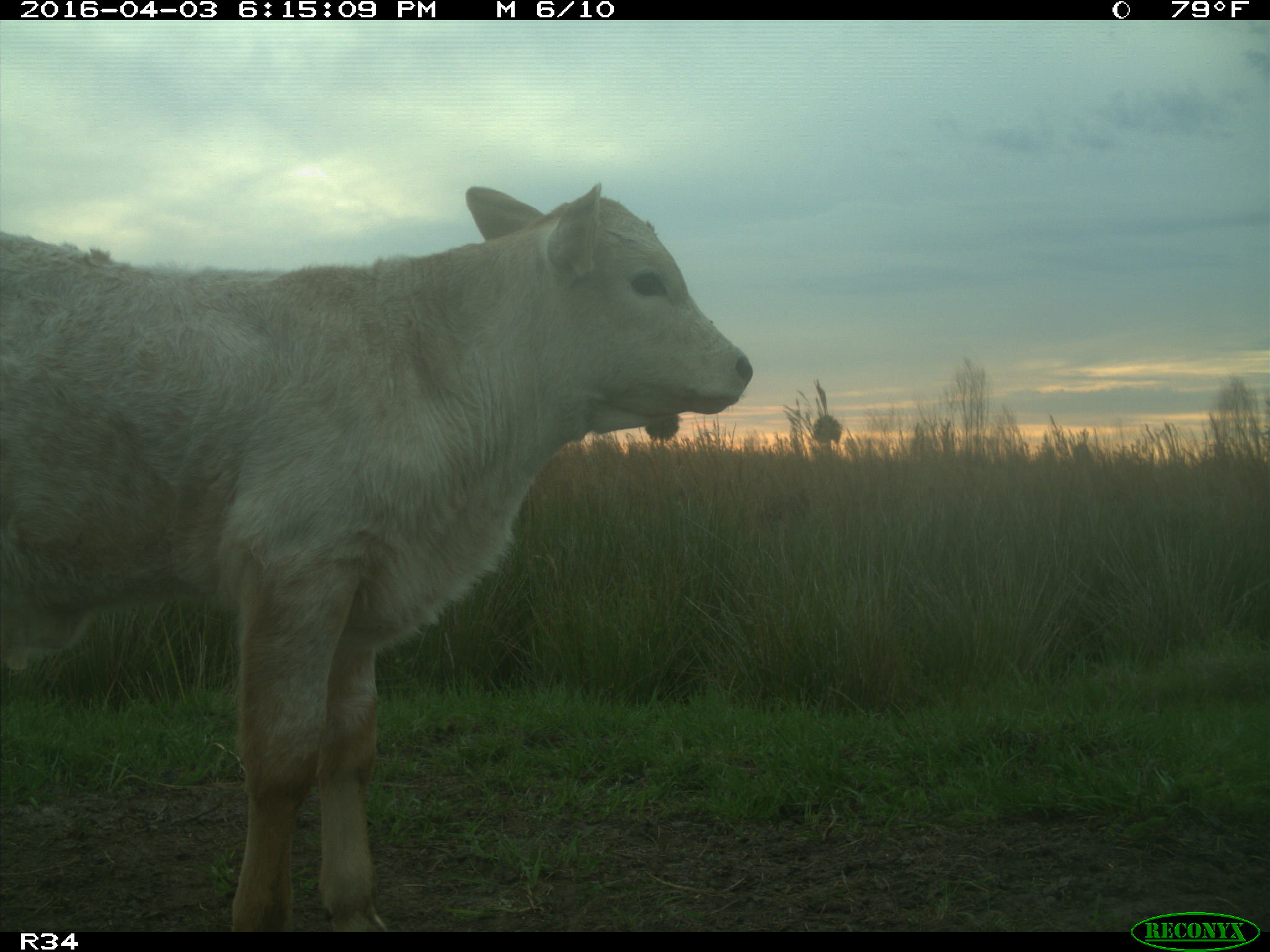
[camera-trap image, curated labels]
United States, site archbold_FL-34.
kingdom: Animalia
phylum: Chordata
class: Mammalia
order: Artiodactyla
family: Bovidae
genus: Bos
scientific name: Bos taurus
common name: domestic cow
Bos taurus (domestic cow).